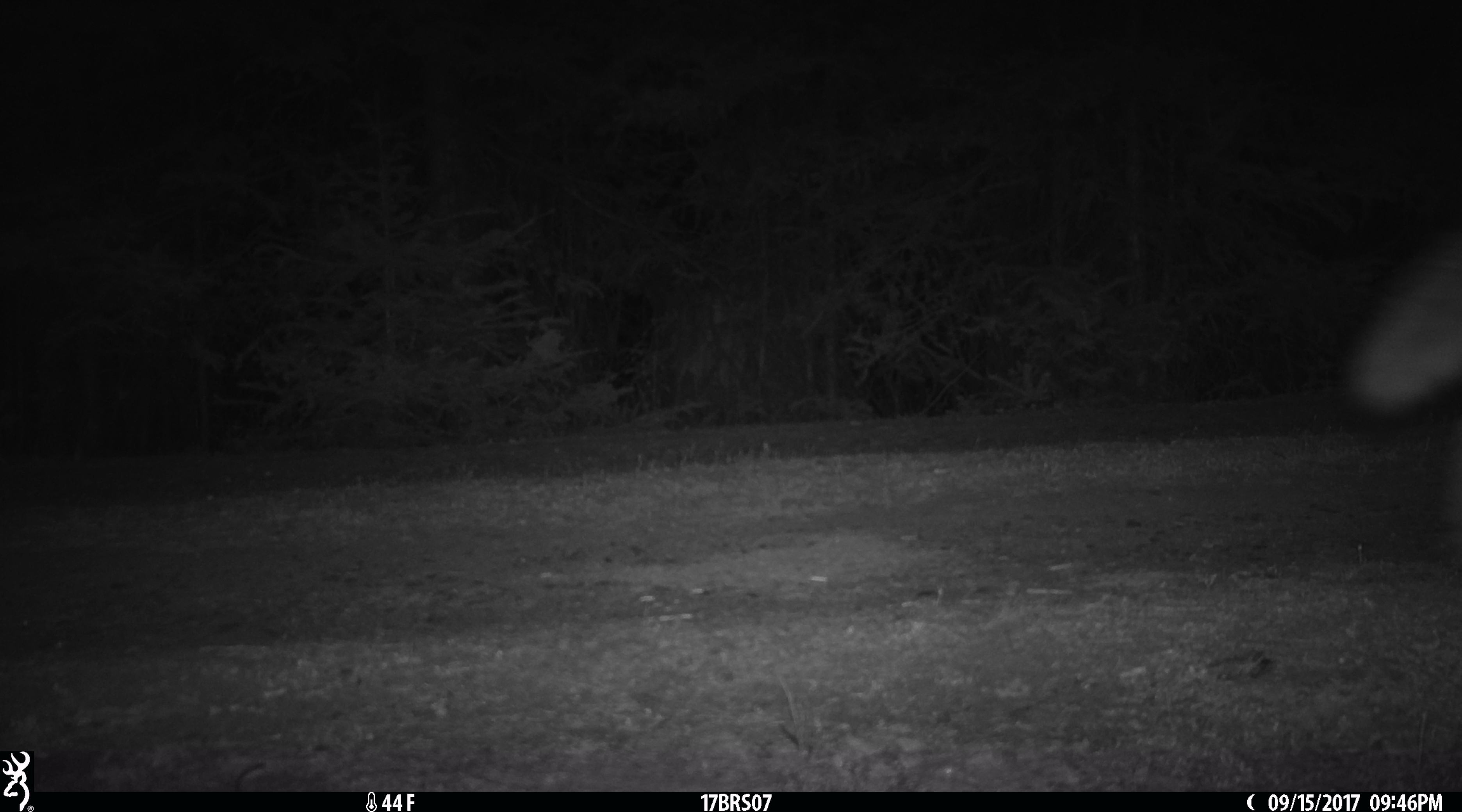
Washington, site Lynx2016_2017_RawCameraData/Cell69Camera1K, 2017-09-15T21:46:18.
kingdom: Animalia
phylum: Chordata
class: Mammalia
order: Carnivora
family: Canidae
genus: Canis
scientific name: Canis latrans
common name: coyote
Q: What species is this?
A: Canis latrans (coyote).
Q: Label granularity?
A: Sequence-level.